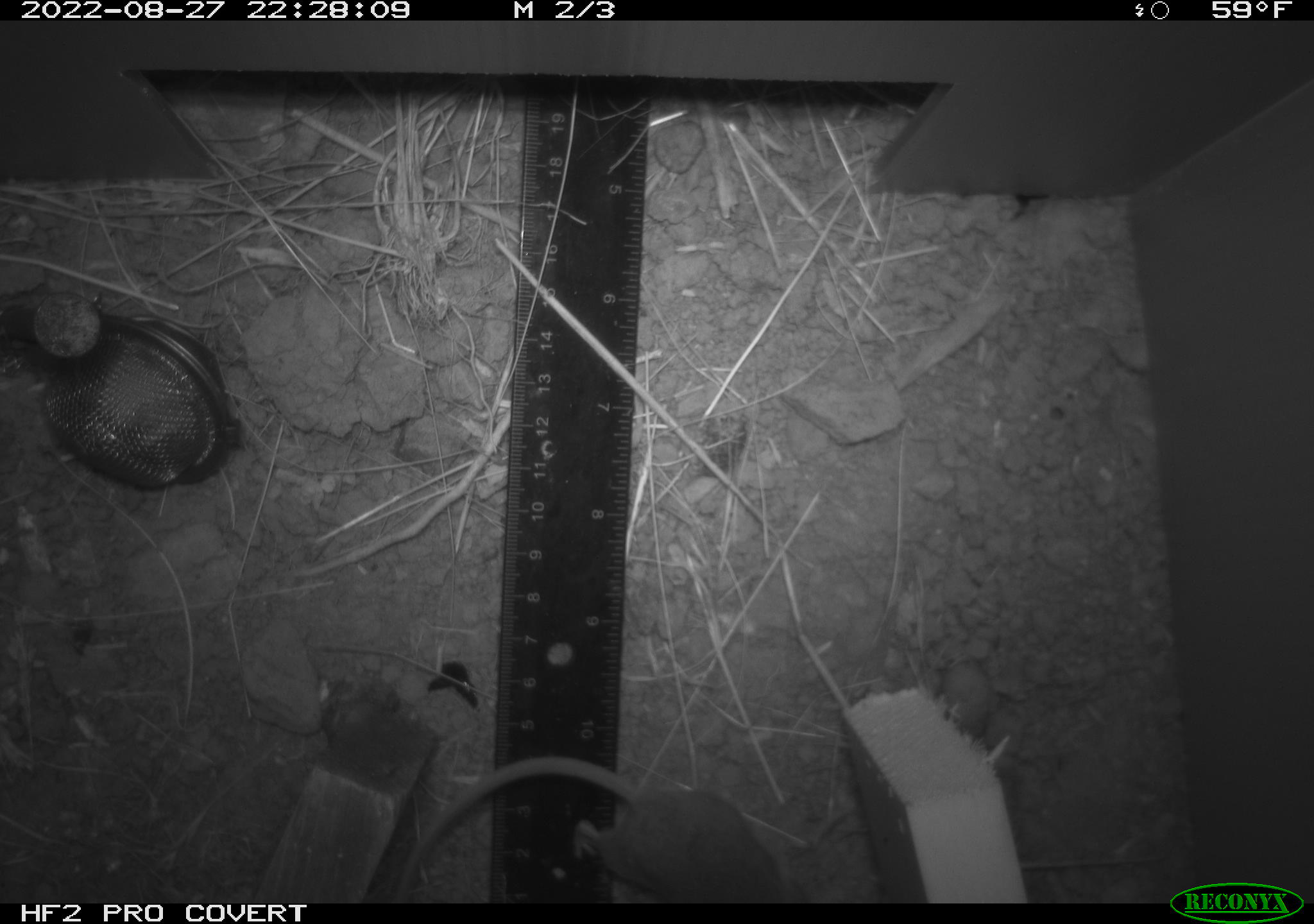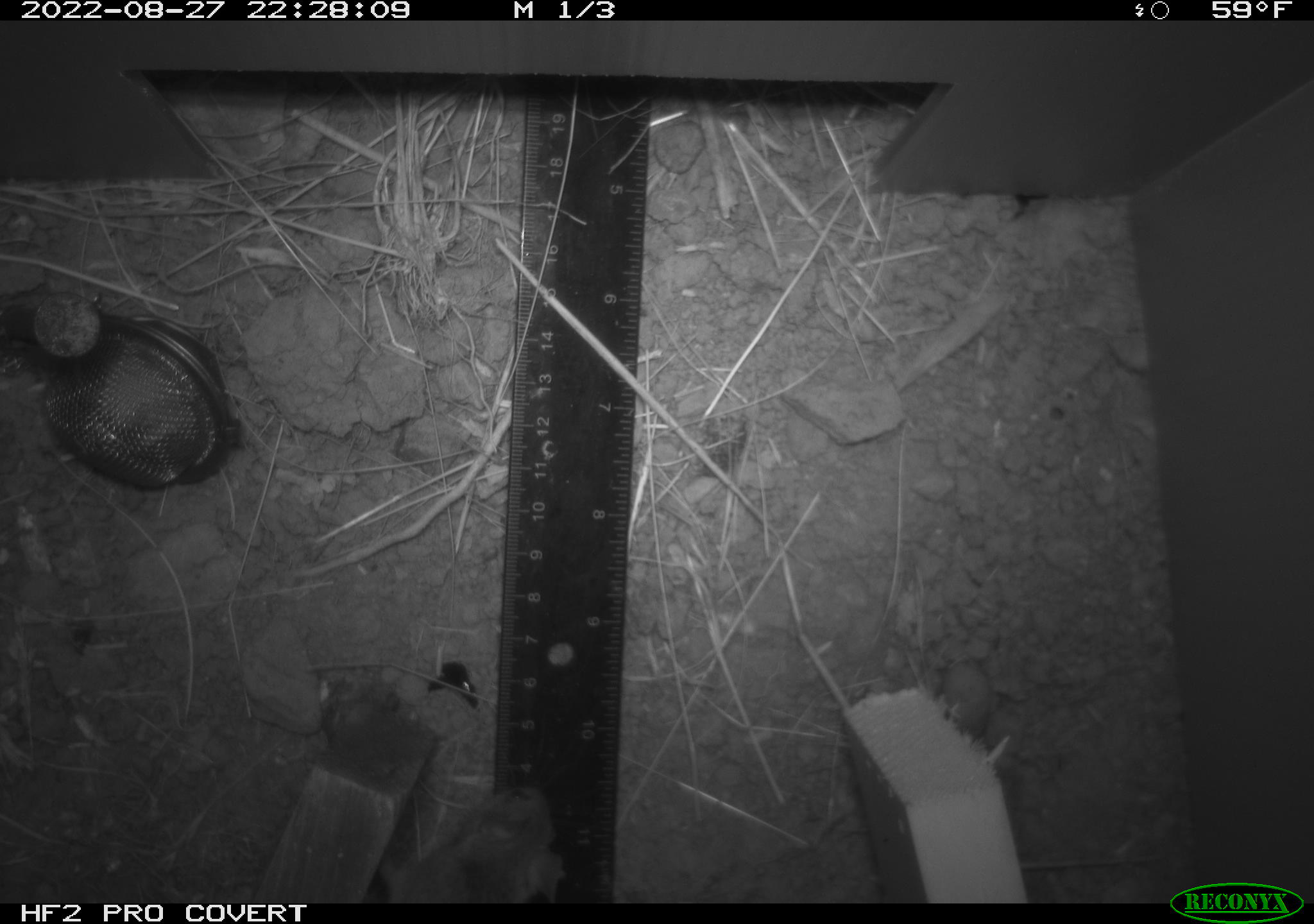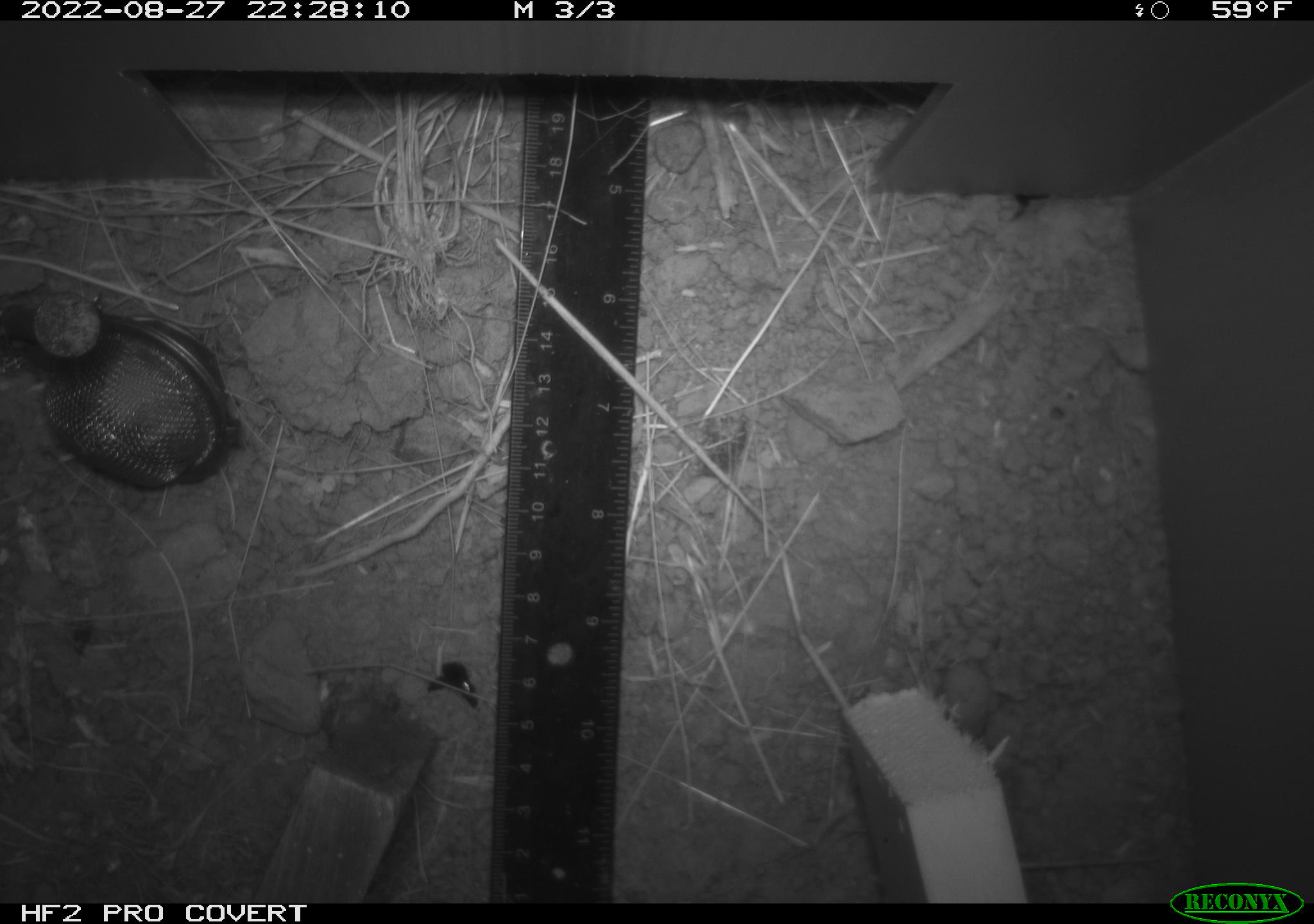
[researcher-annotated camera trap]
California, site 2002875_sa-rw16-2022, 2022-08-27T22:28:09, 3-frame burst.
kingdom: Animalia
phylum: Chordata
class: Mammalia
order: Rodentia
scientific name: Rodentia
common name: rodent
Rodent (Rodentia).